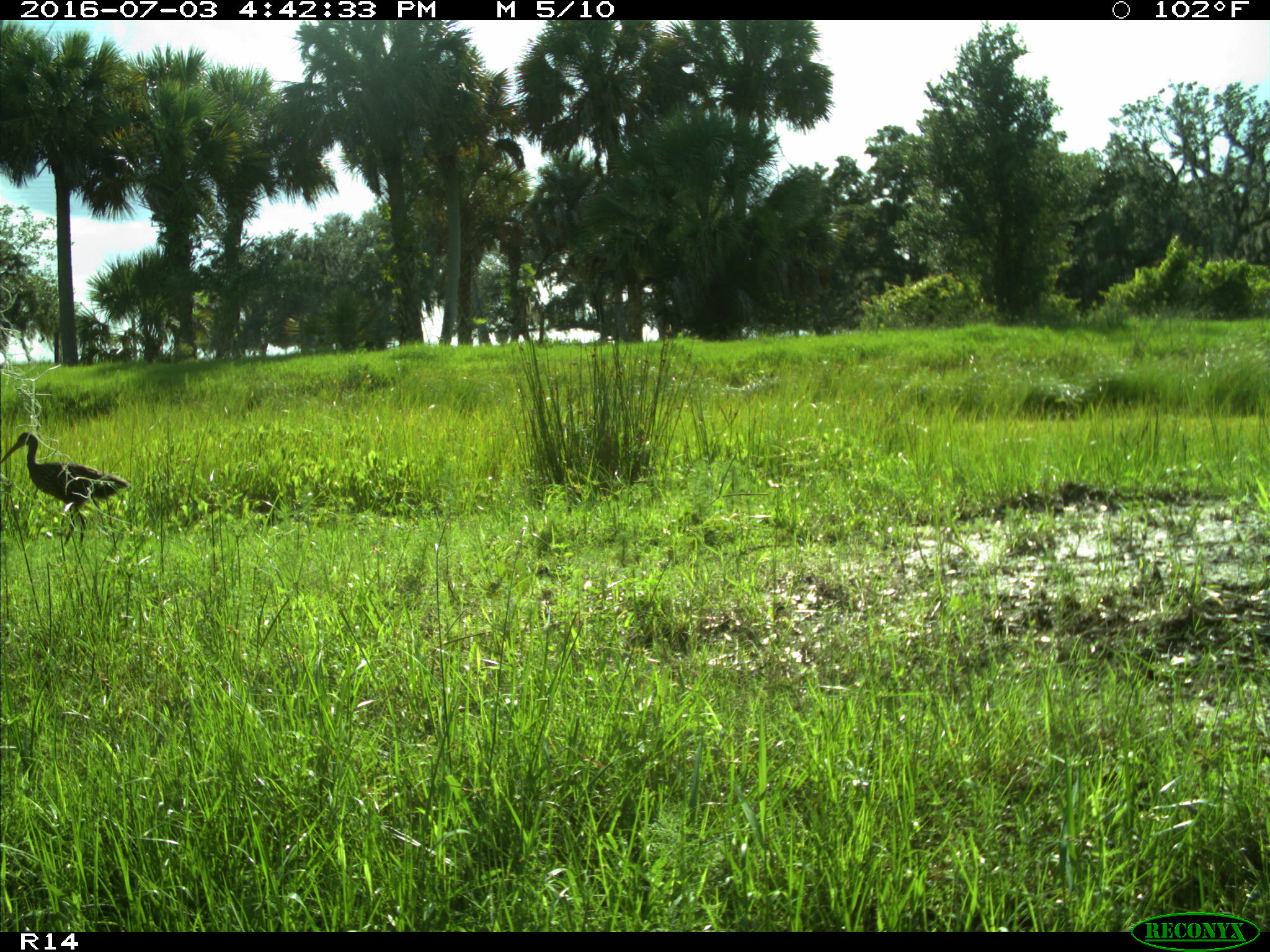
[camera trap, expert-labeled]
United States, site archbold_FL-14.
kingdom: Animalia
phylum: Chordata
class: Aves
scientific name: Aves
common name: birds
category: unidentified bird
Unidentified bird (birds) (Aves).